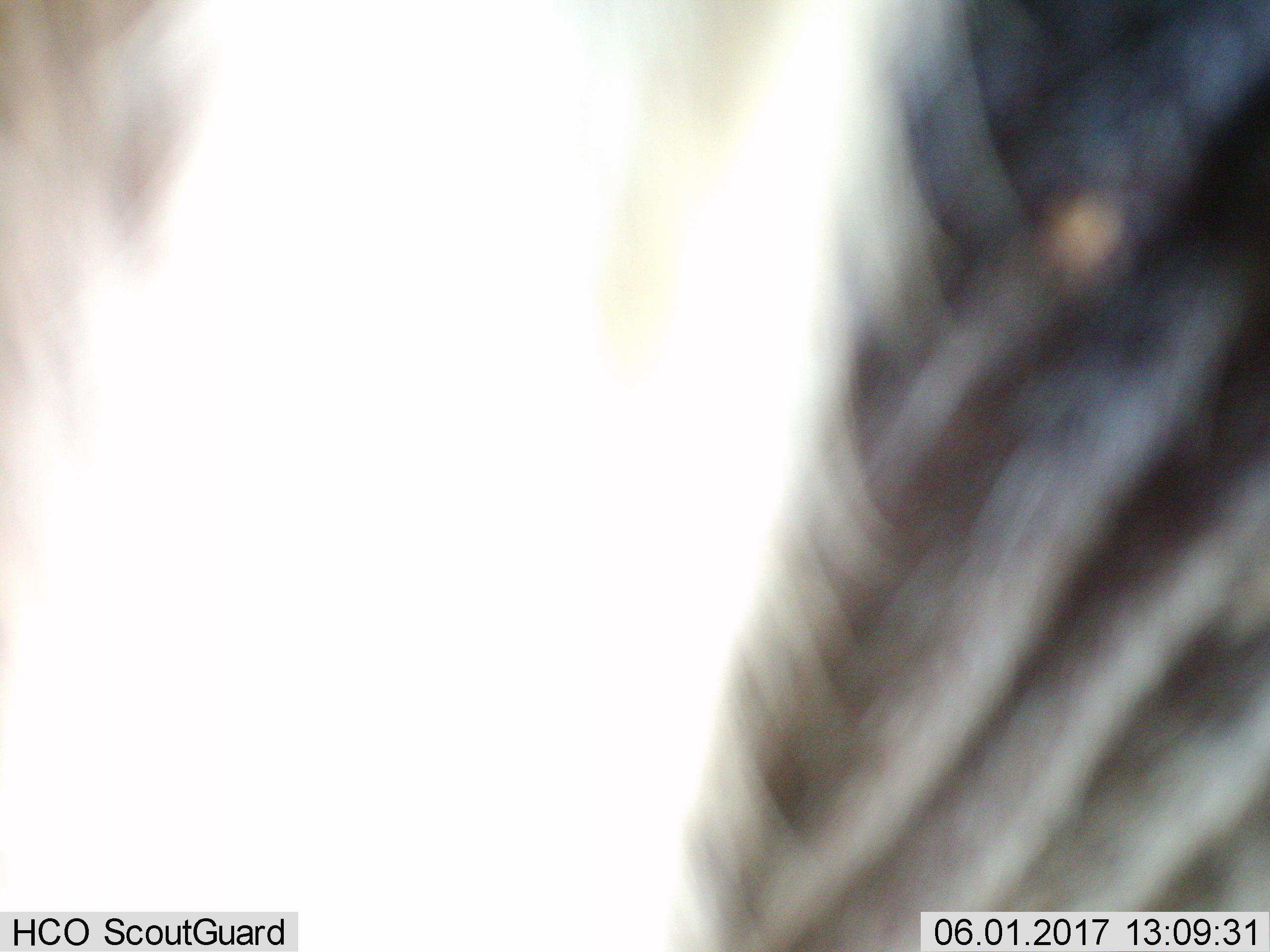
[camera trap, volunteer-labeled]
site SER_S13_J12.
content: unidentified animal